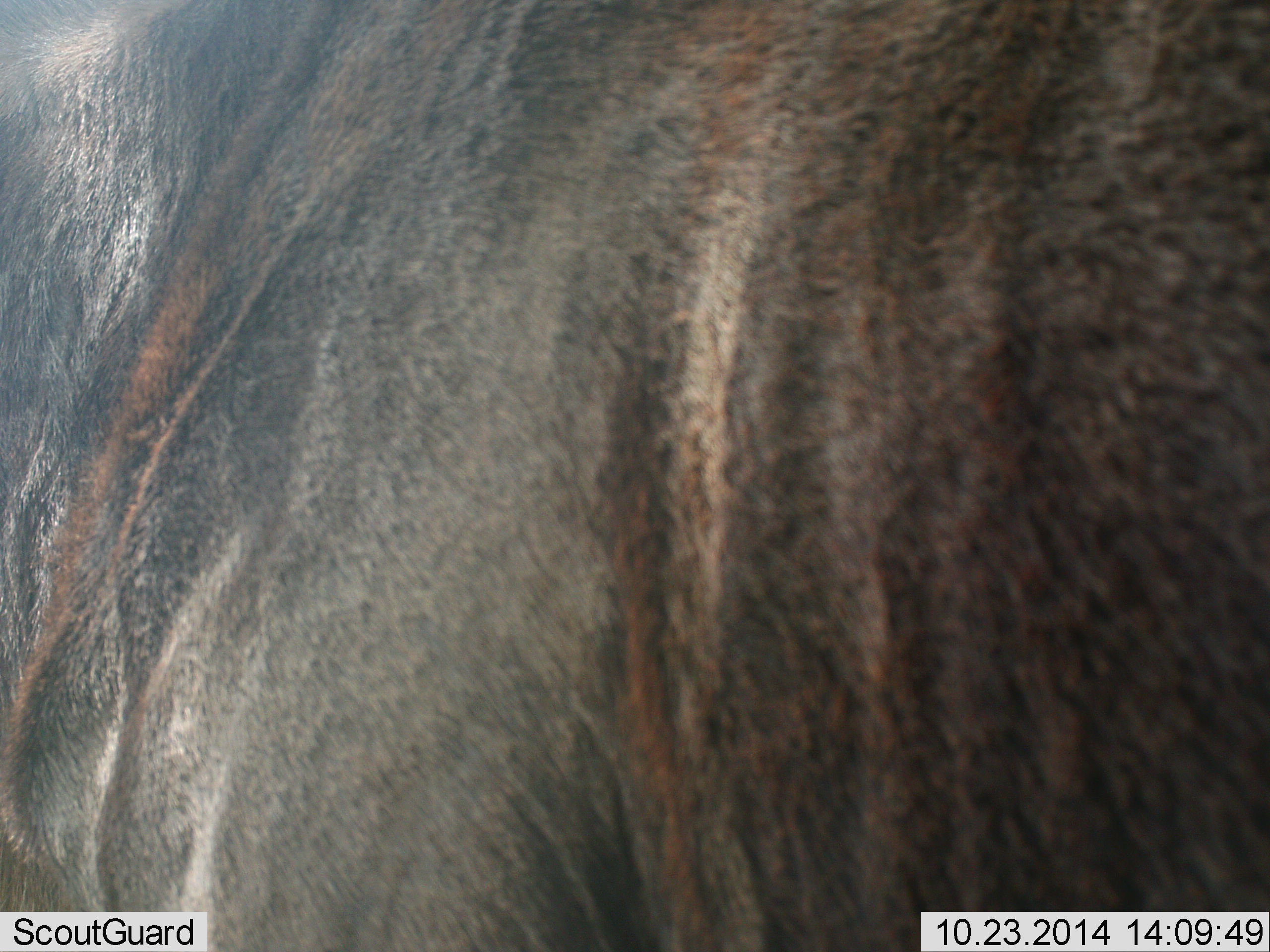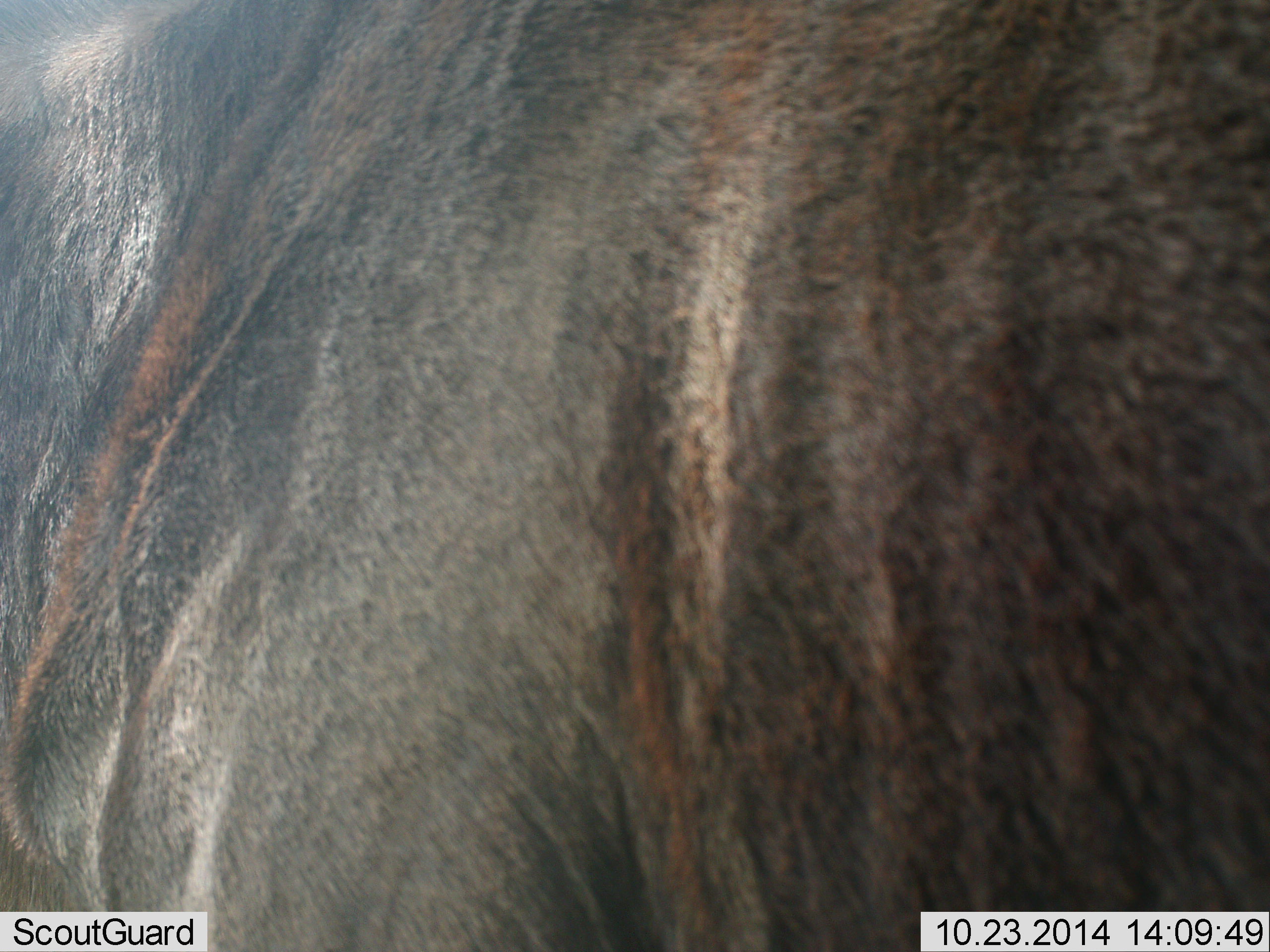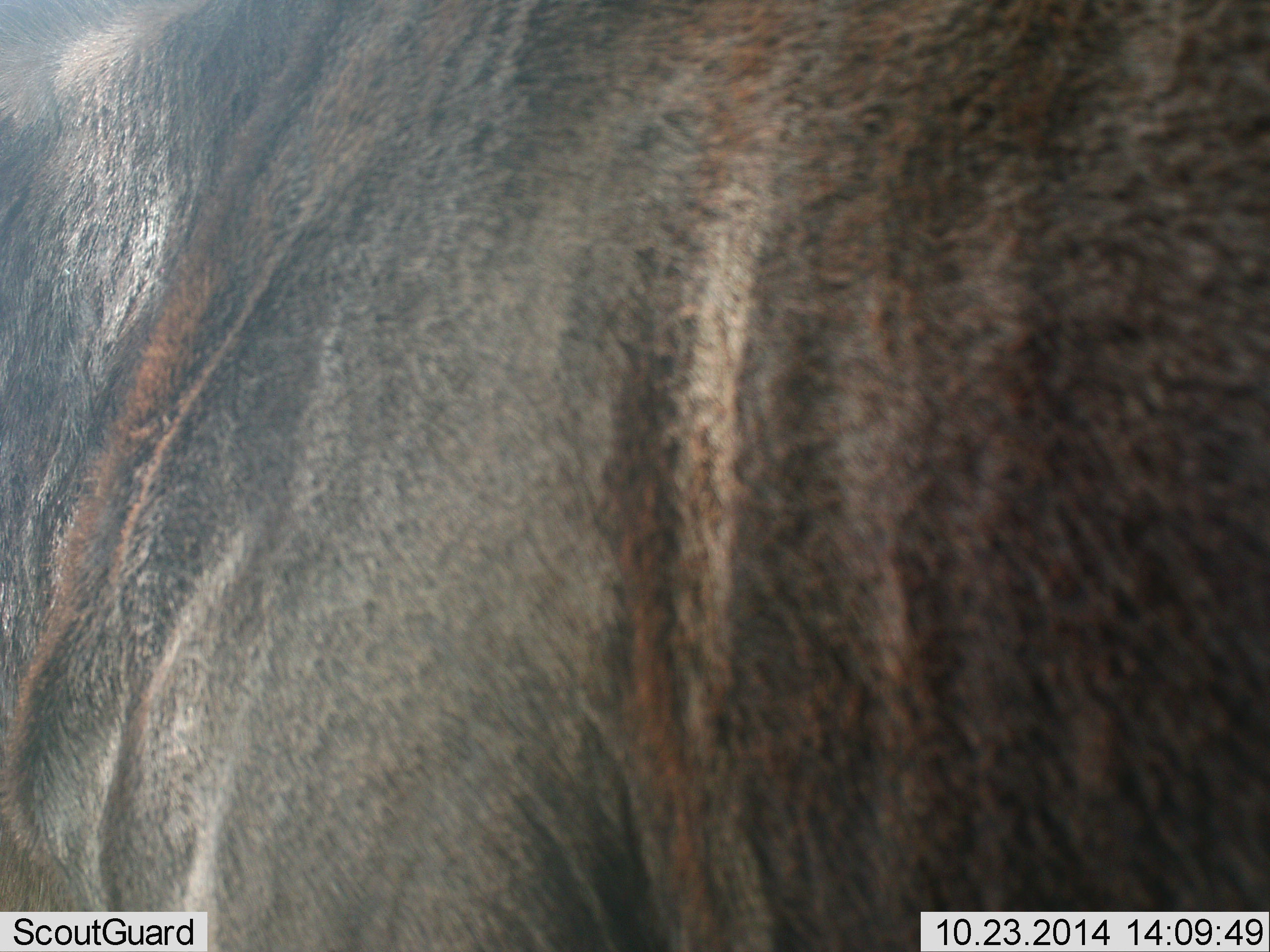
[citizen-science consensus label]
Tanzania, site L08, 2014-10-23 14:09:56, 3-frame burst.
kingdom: Animalia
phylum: Chordata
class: Mammalia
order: Artiodactyla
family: Bovidae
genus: Connochaetes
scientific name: Connochaetes taurinus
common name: blue wildebeest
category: wildebeest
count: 1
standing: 100%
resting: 0%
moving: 0%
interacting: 0%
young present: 0%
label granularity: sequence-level